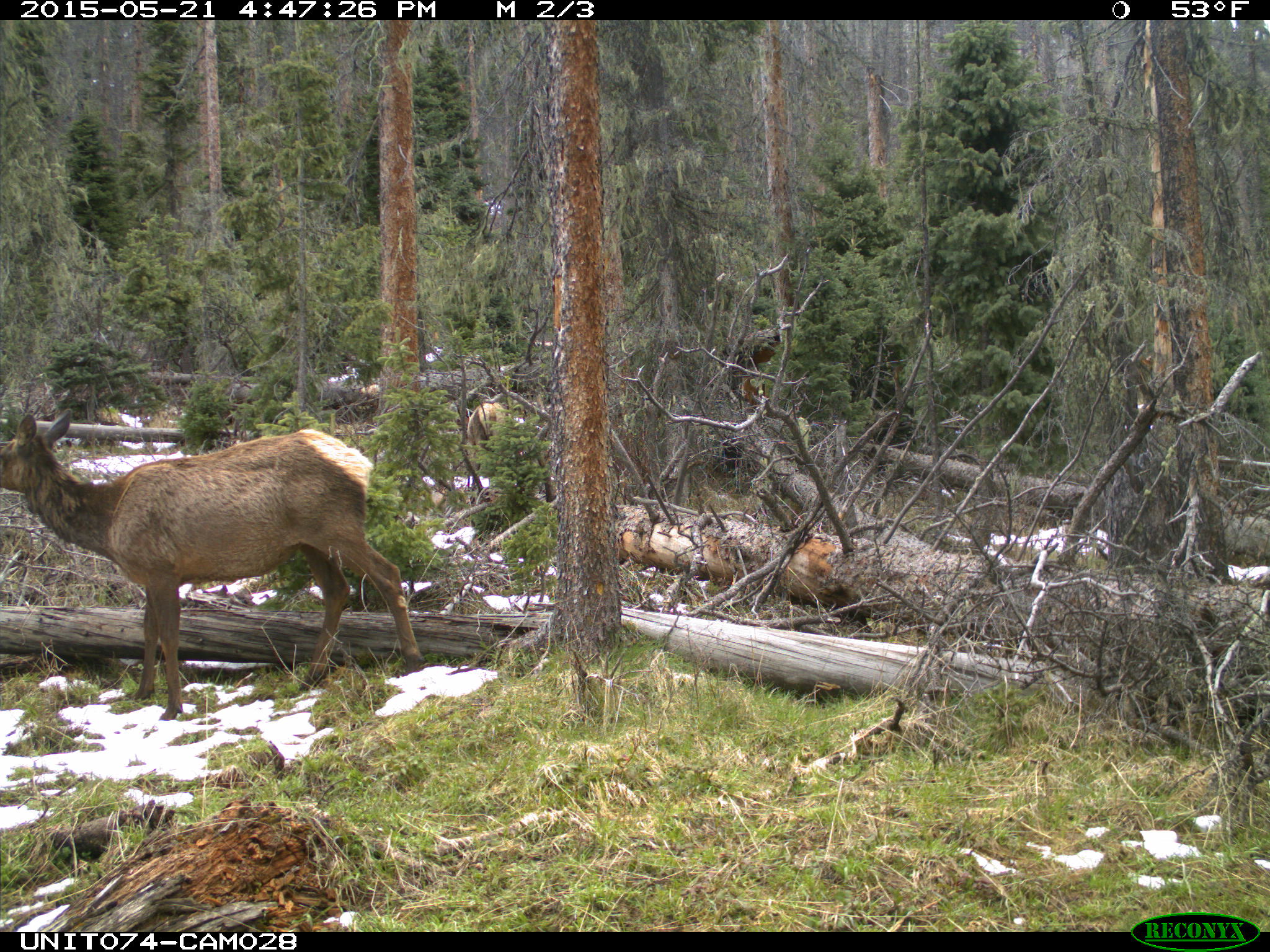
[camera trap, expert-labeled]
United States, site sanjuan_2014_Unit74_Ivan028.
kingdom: Animalia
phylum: Chordata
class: Mammalia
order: Artiodactyla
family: Cervidae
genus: Cervus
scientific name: Cervus elaphus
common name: red deer